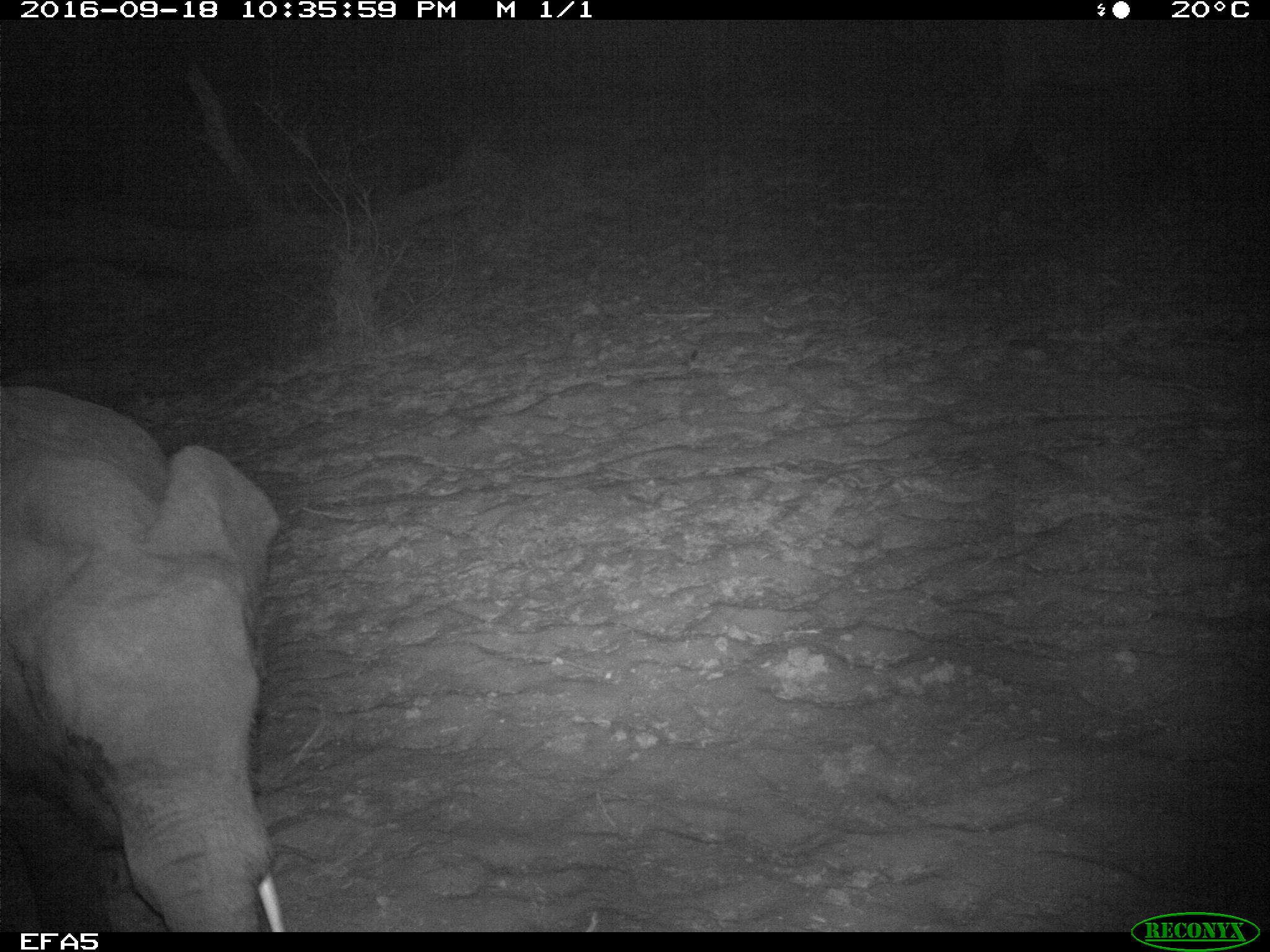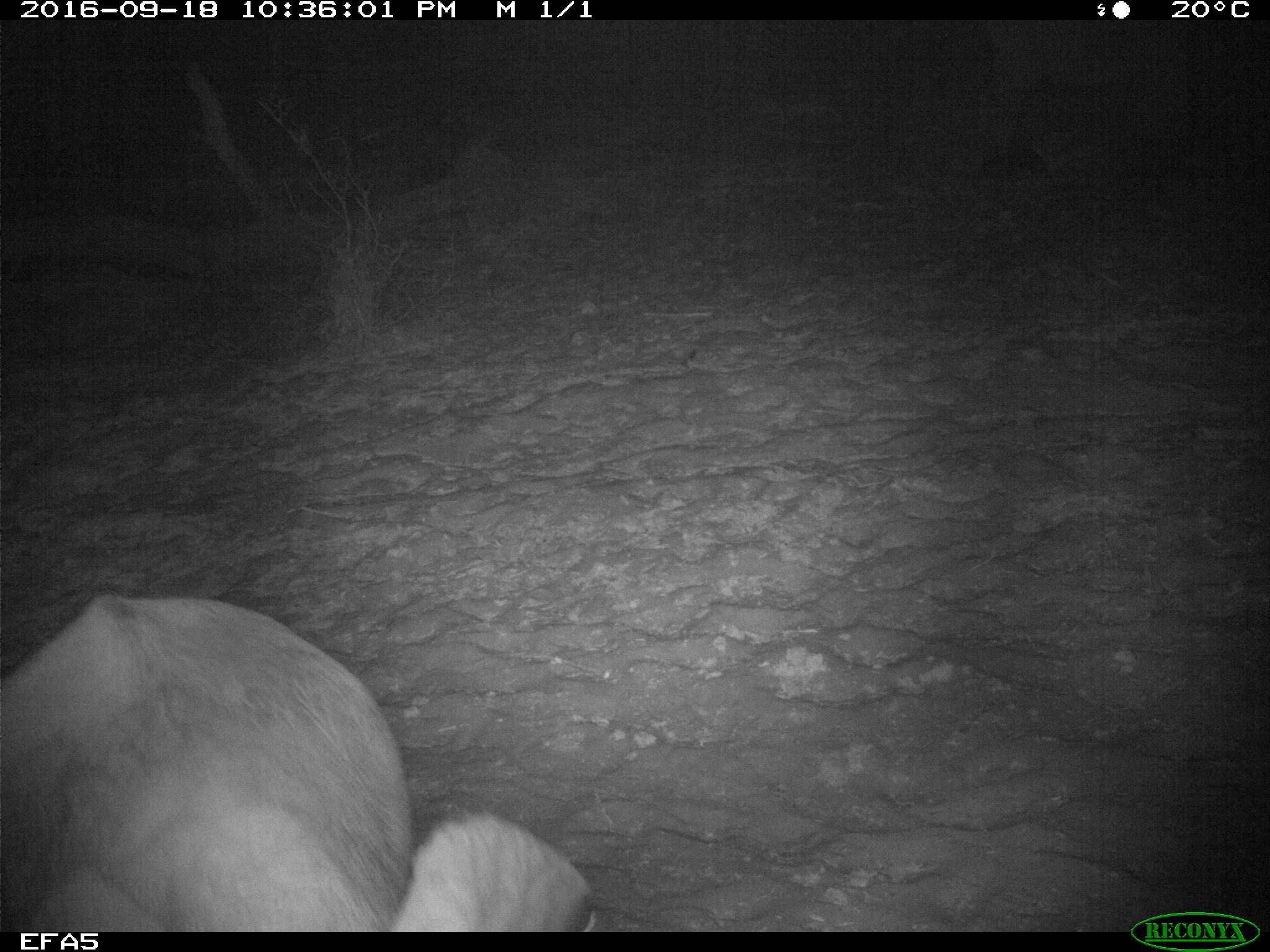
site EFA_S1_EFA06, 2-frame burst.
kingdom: Animalia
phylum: Chordata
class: Mammalia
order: Proboscidea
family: Elephantidae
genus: Loxodonta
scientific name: Loxodonta africana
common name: african bush elephant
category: elephant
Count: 1.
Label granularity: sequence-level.